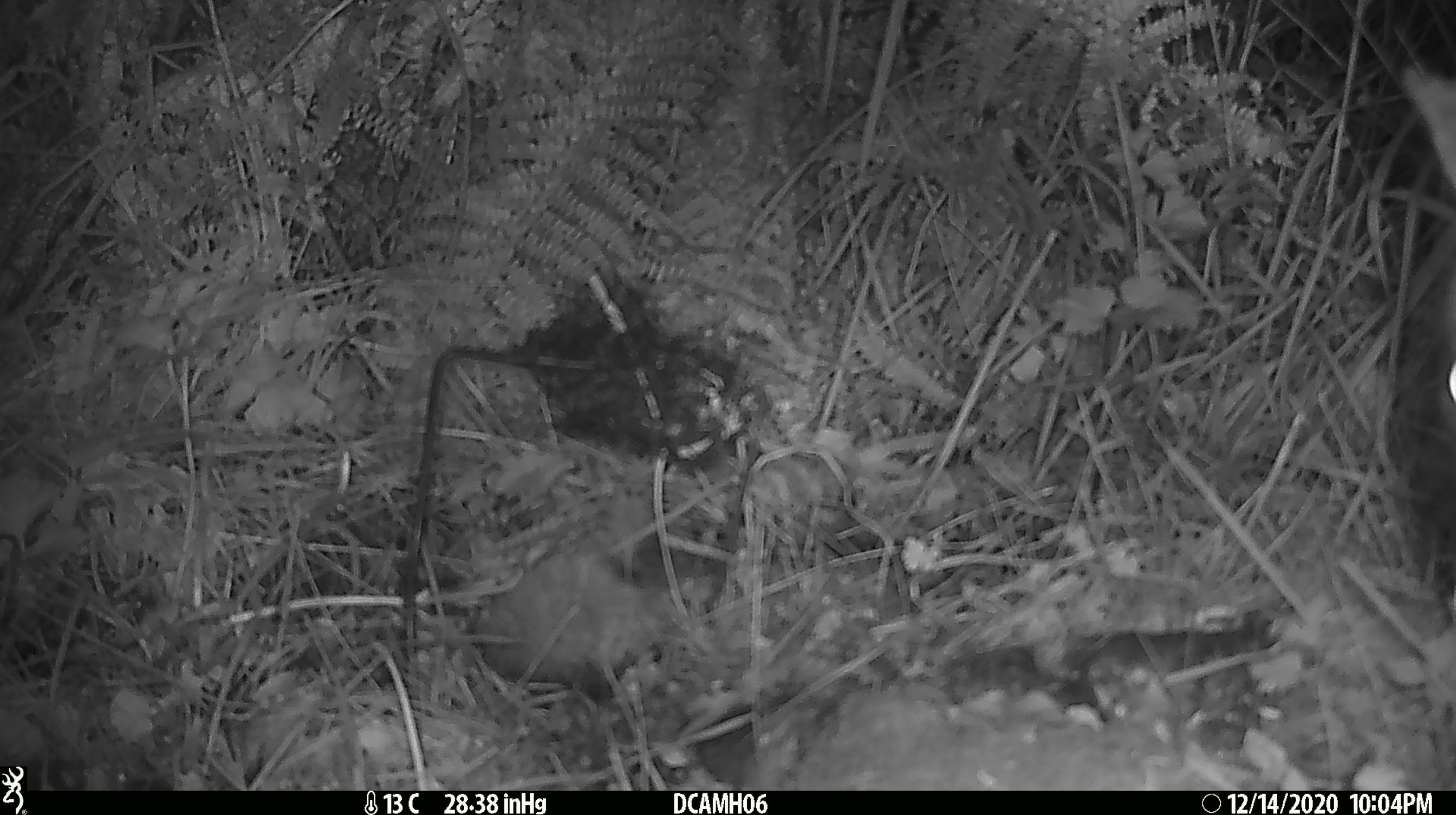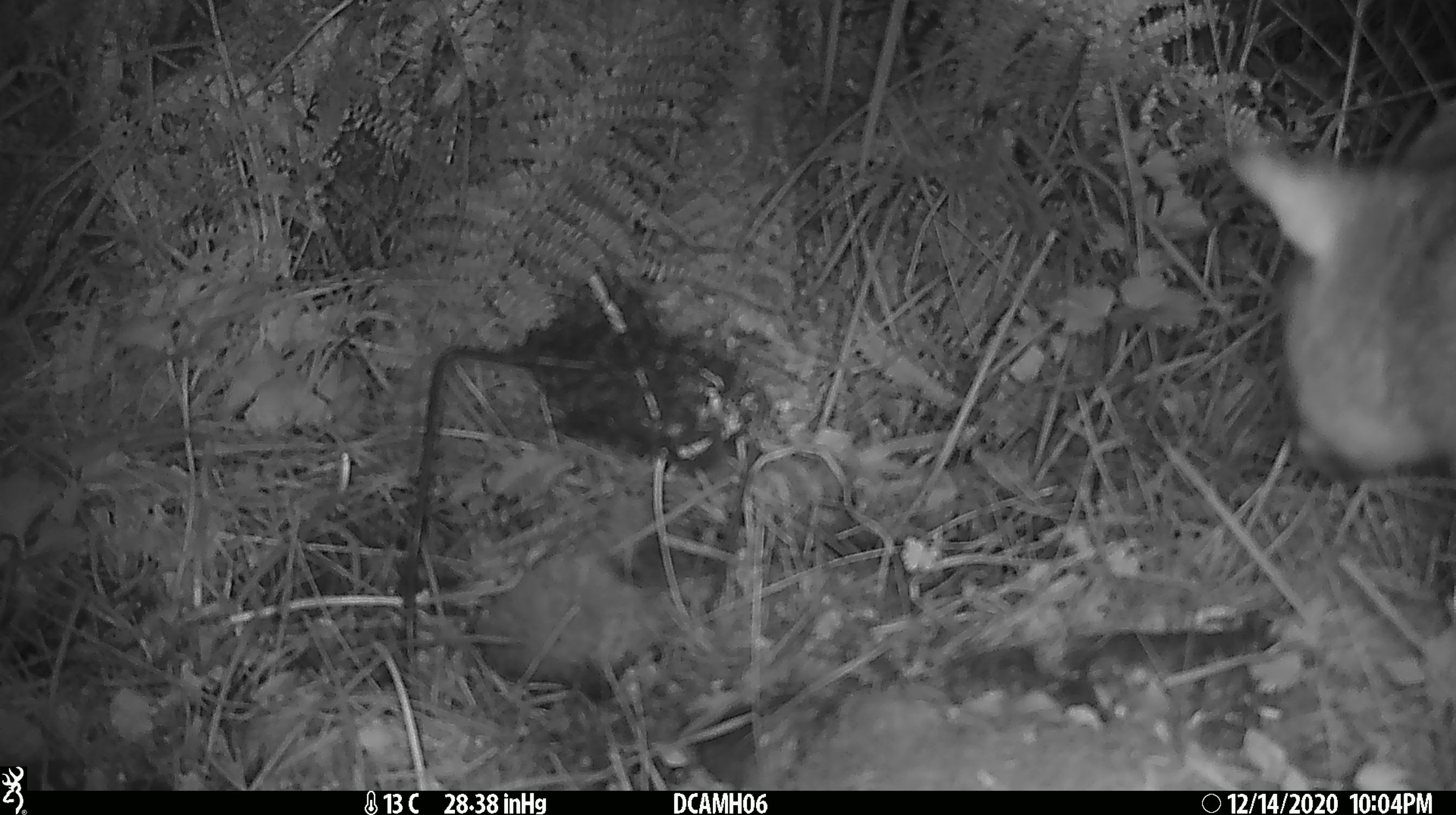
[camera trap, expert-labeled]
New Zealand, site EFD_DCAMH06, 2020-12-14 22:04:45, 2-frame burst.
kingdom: Animalia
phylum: Chordata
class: Mammalia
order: Diprotodontia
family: Phalangeridae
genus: Trichosurus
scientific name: Trichosurus vulpecula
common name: common brushtail possum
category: possum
Possum (common brushtail possum) (Trichosurus vulpecula).